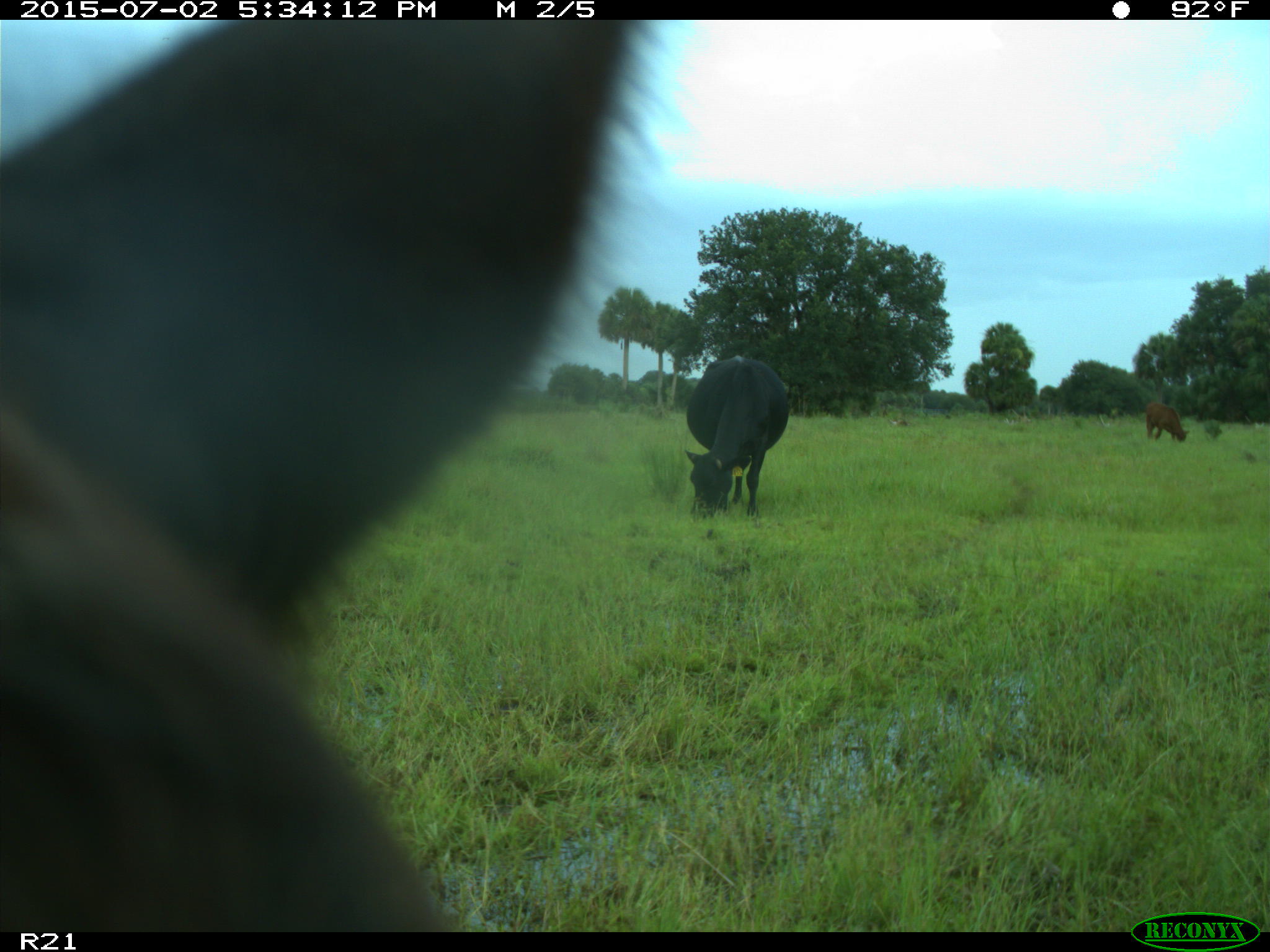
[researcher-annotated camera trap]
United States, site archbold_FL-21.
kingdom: Animalia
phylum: Chordata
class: Mammalia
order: Artiodactyla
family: Bovidae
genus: Bos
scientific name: Bos taurus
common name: domestic cow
Bos taurus (domestic cow).